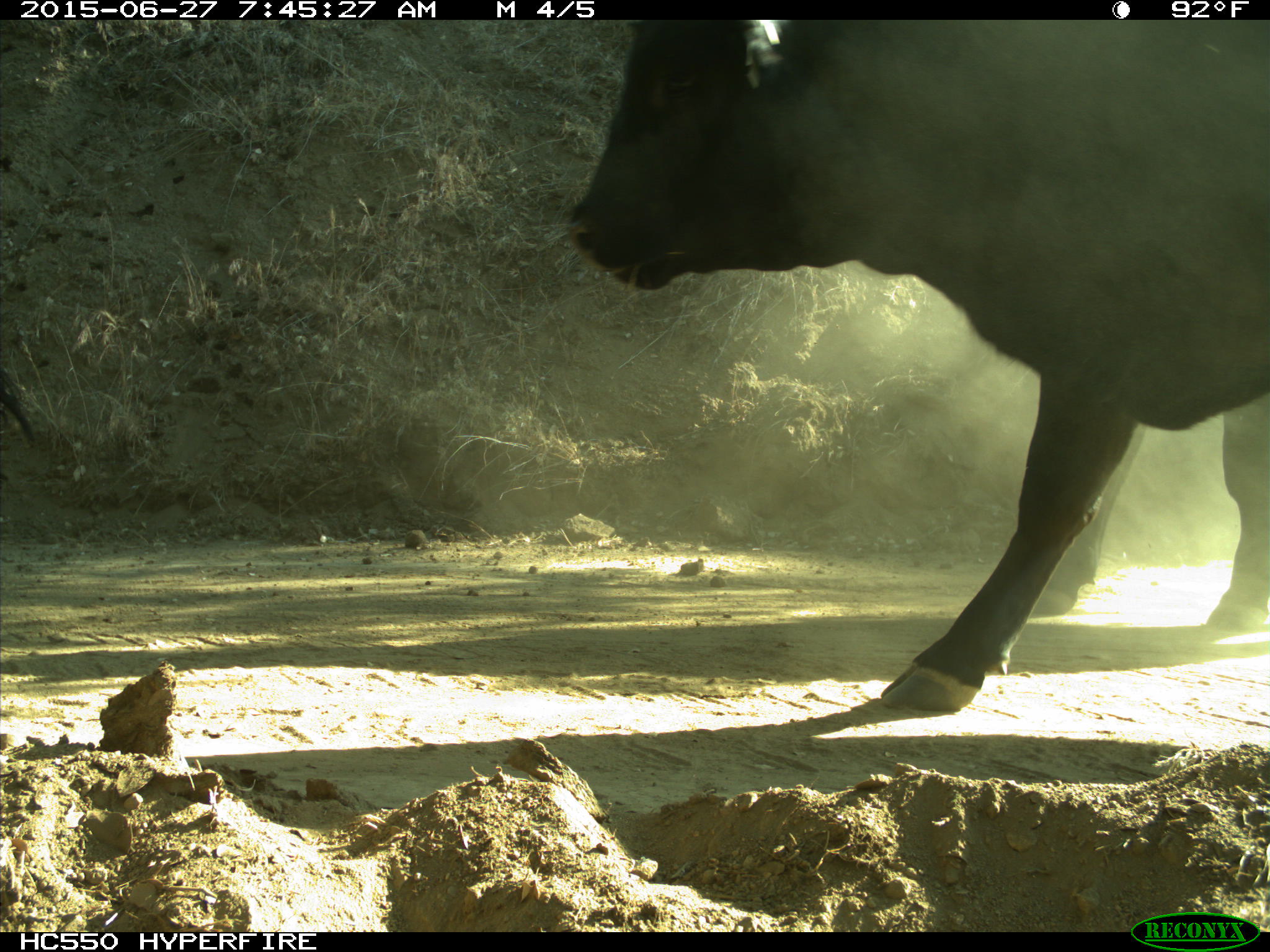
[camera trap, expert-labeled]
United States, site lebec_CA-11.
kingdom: Animalia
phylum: Chordata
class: Mammalia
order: Artiodactyla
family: Bovidae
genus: Bos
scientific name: Bos taurus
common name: domestic cow